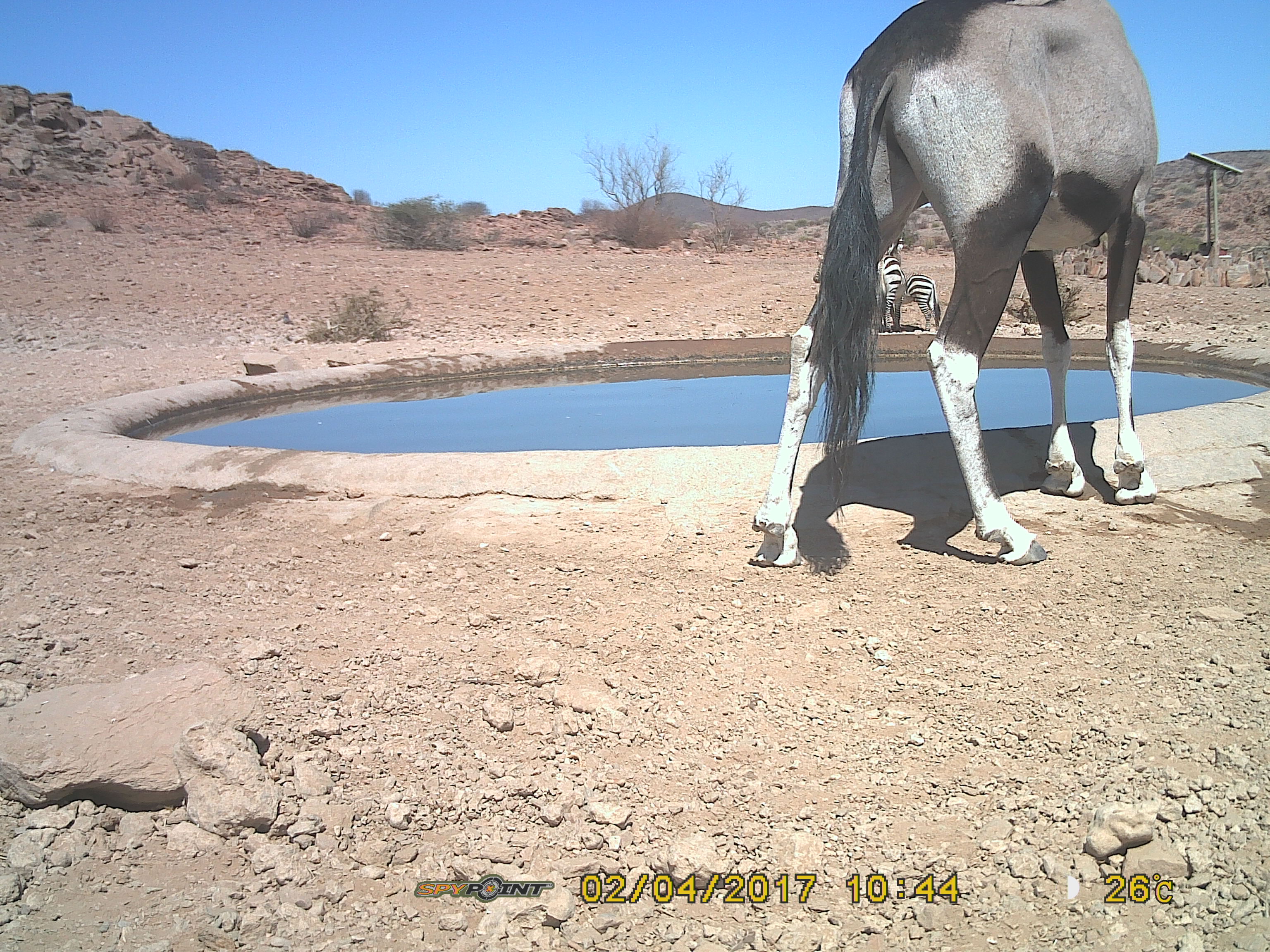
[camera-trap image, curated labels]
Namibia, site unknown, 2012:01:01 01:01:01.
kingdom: Animalia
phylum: Chordata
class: Mammalia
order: Artiodactyla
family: Bovidae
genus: Oryx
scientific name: Oryx gazella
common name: gemsbok